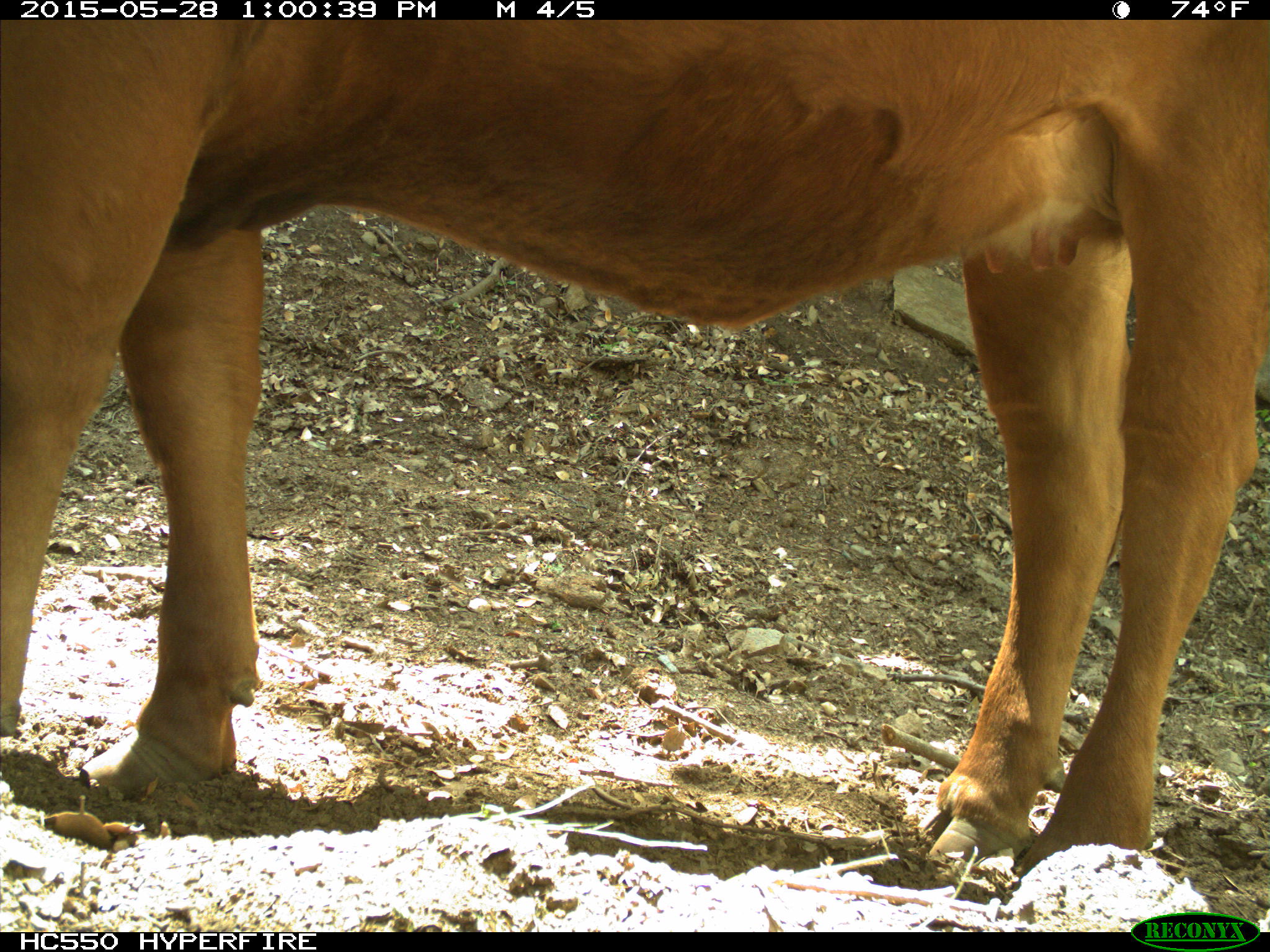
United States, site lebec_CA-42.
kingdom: Animalia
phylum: Chordata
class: Mammalia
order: Artiodactyla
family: Bovidae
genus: Bos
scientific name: Bos taurus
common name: domestic cow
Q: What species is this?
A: Bos taurus (domestic cow).